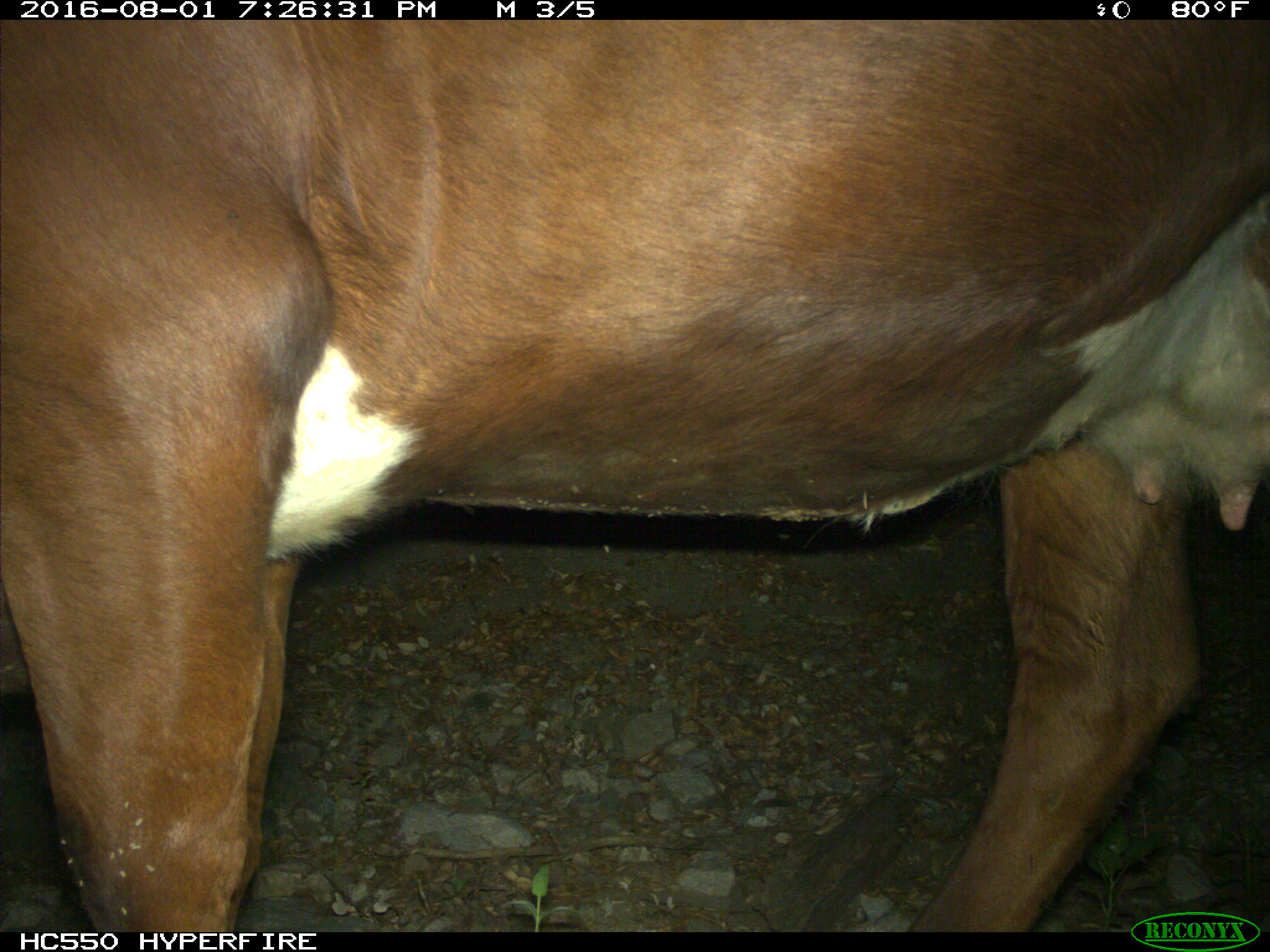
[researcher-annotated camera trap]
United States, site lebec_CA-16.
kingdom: Animalia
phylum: Chordata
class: Mammalia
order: Artiodactyla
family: Bovidae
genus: Bos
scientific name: Bos taurus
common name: domestic cow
Bos taurus (domestic cow).